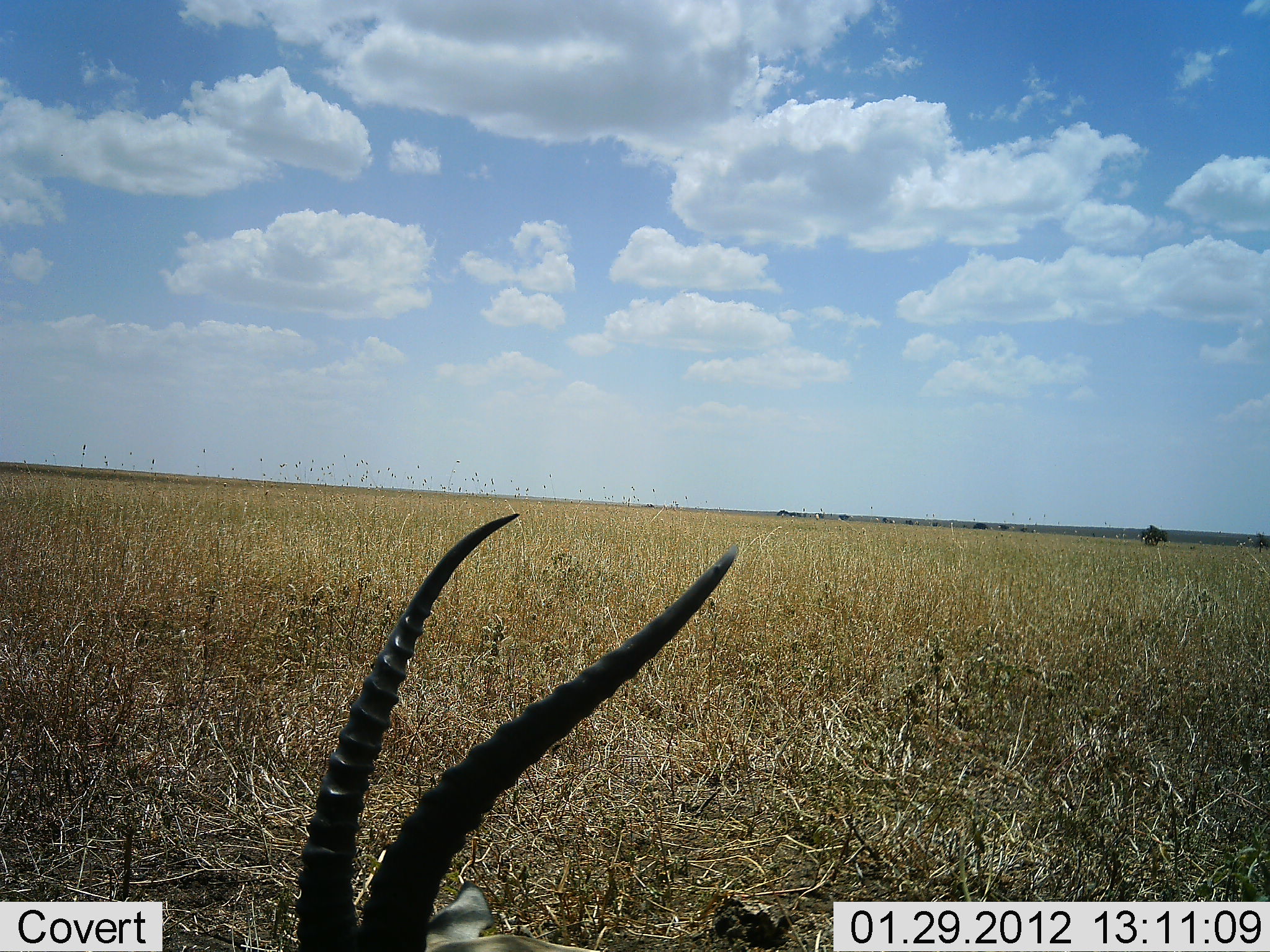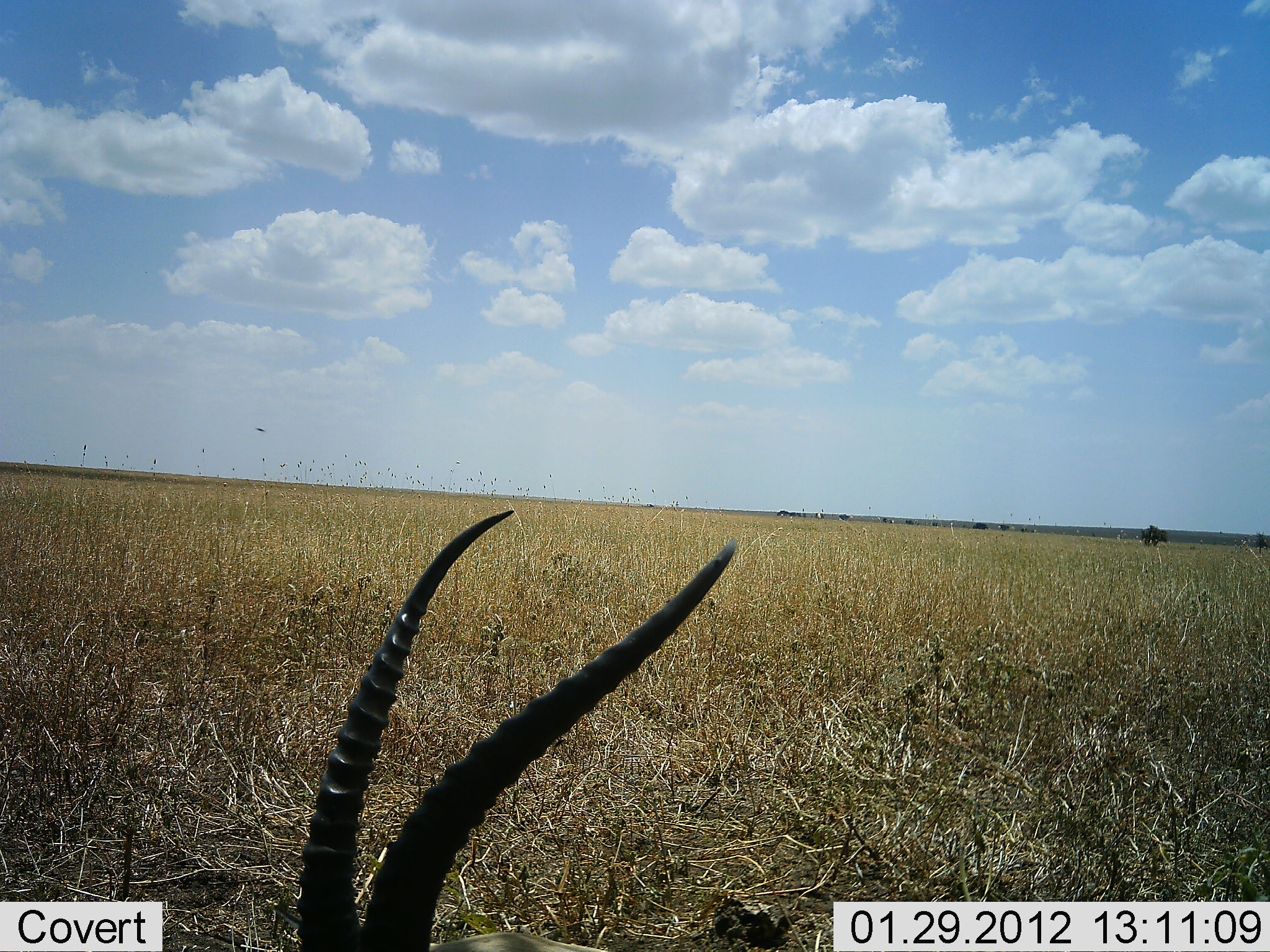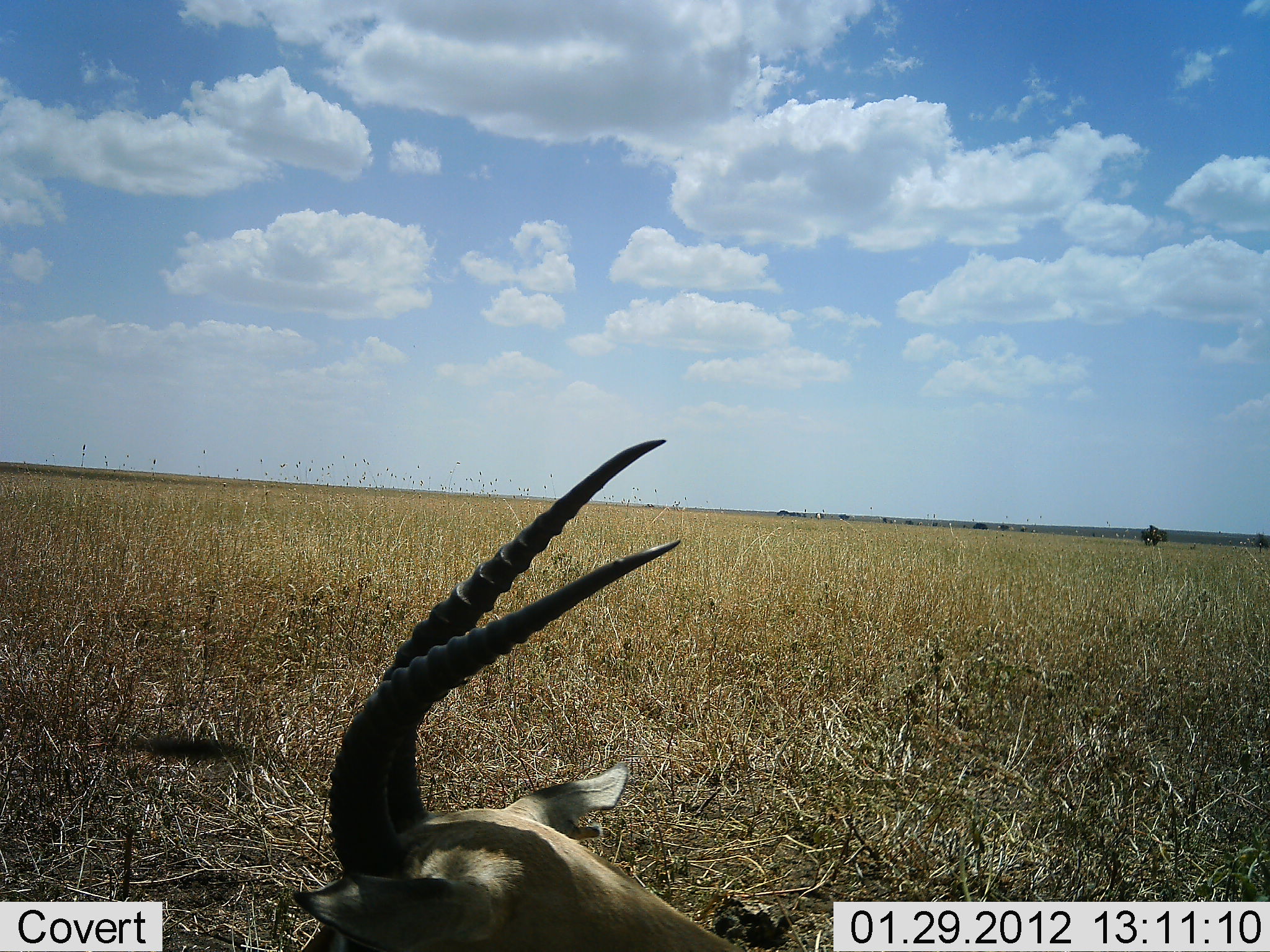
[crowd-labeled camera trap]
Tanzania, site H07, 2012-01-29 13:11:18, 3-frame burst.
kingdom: Animalia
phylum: Chordata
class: Mammalia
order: Artiodactyla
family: Bovidae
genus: Eudorcas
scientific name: Eudorcas thomsonii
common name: thomson's gazelle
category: gazellethomsons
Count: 1.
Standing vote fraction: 21%.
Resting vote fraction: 68%.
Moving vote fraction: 0%.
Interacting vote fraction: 0%.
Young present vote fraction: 0%.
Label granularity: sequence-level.